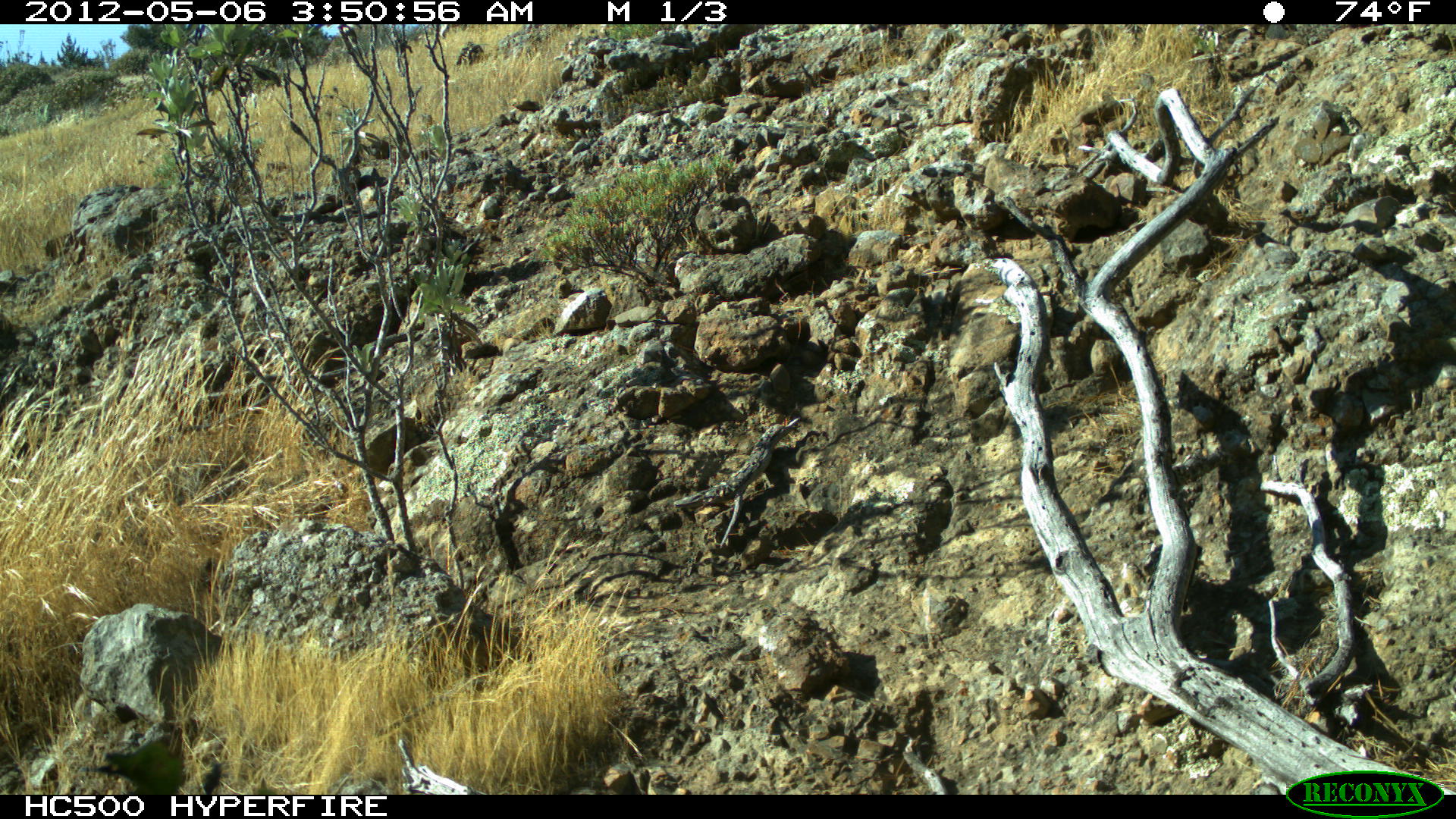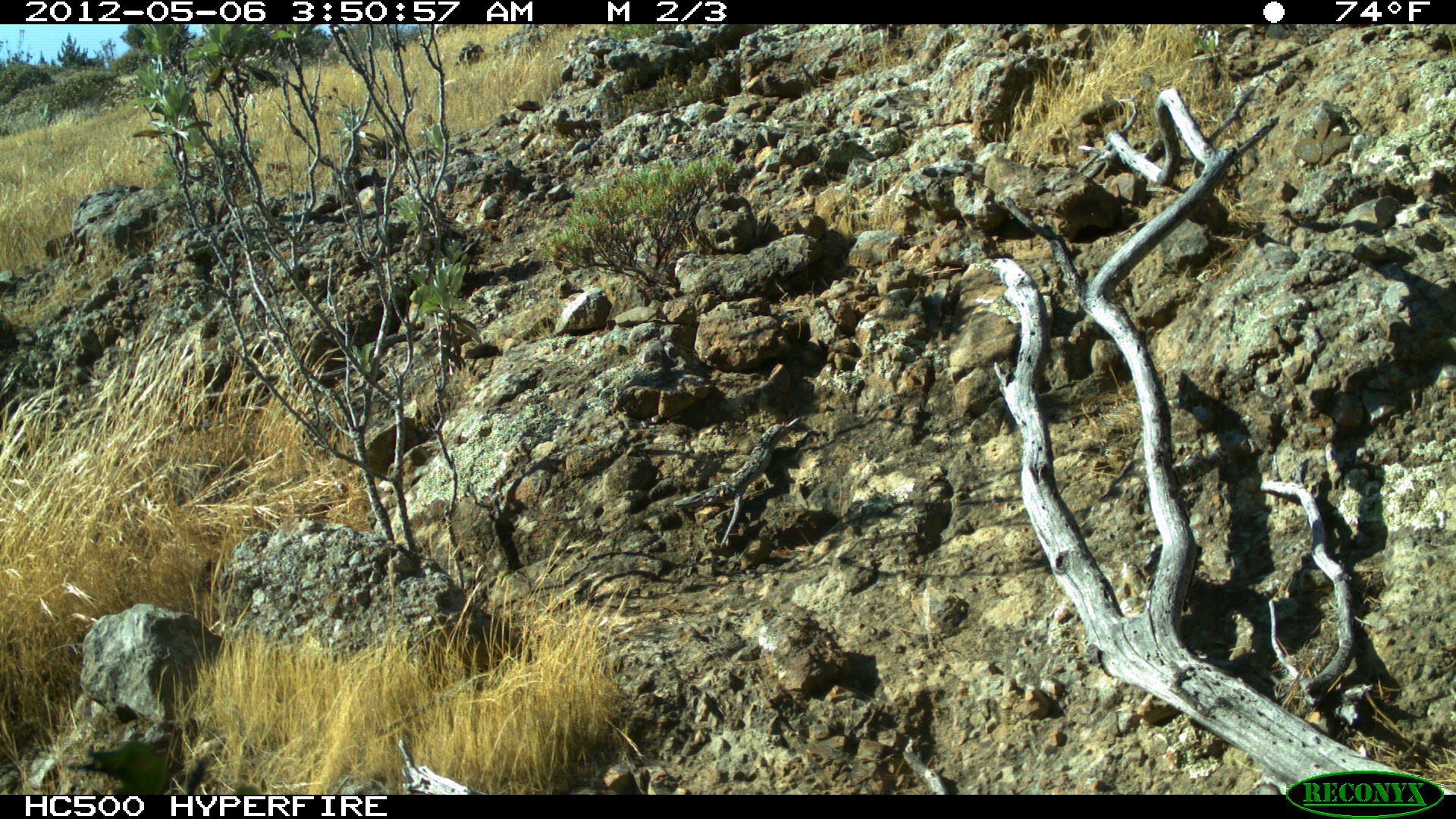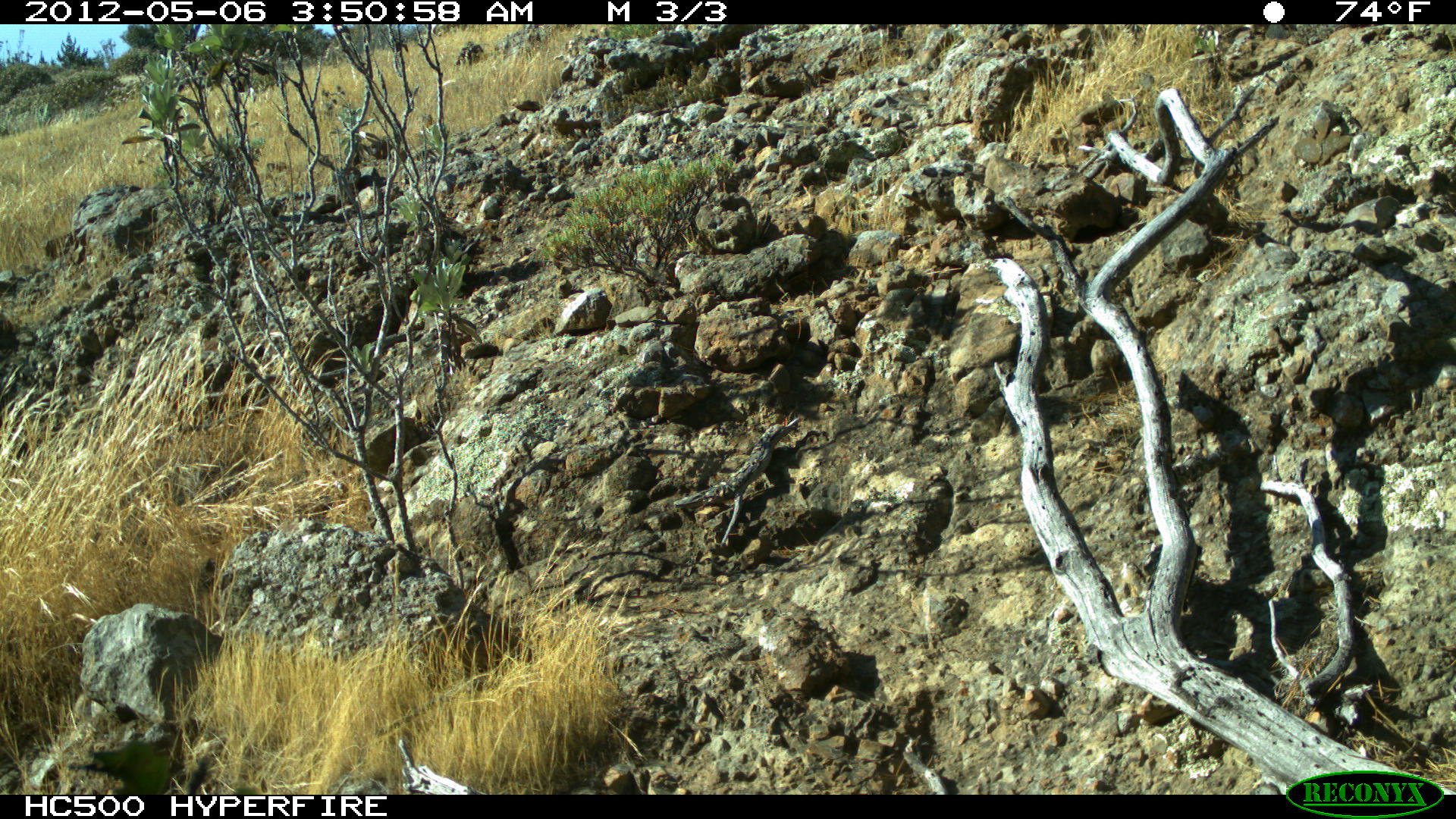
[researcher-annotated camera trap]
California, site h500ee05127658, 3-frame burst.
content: no animal present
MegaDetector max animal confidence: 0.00